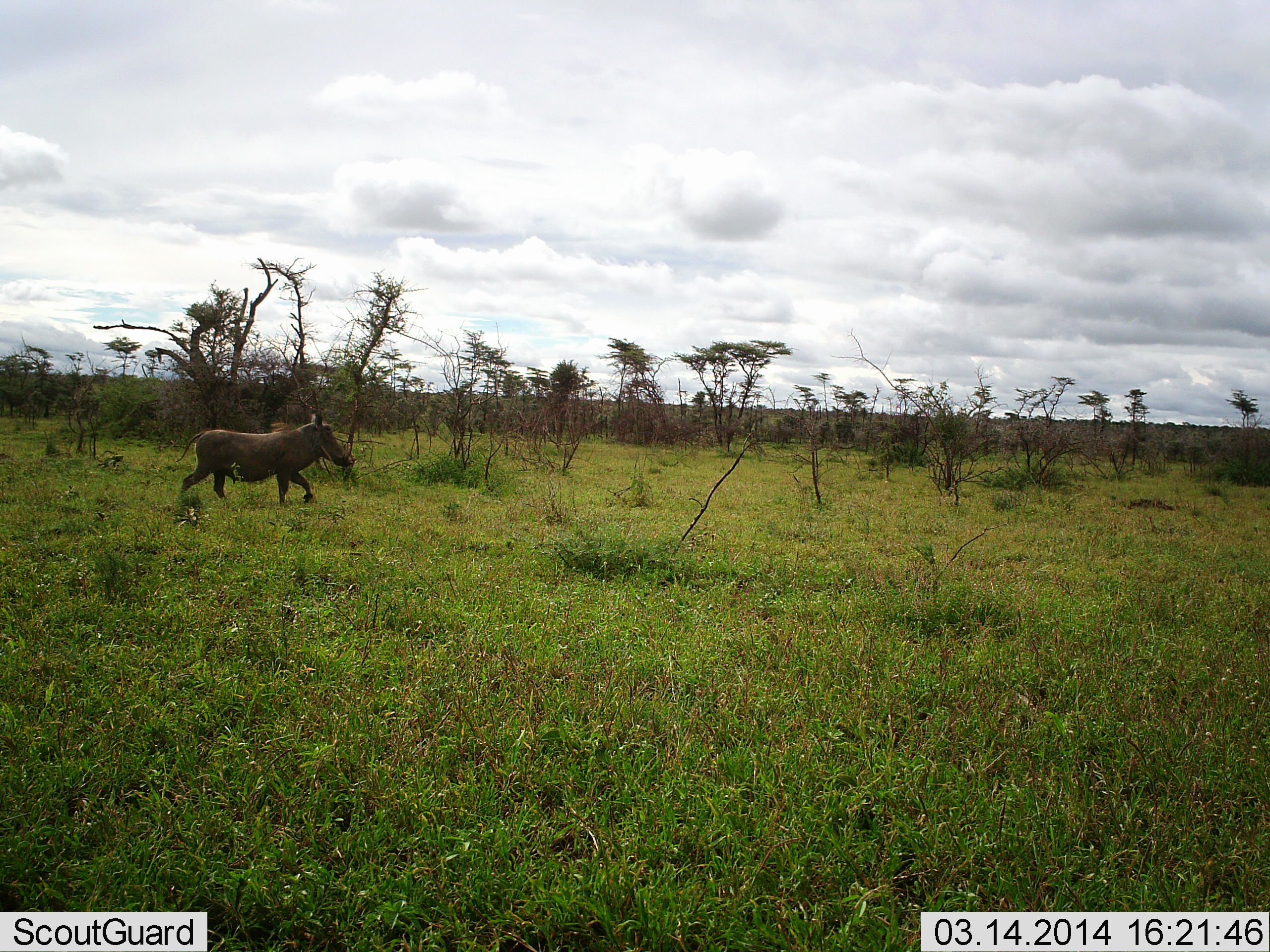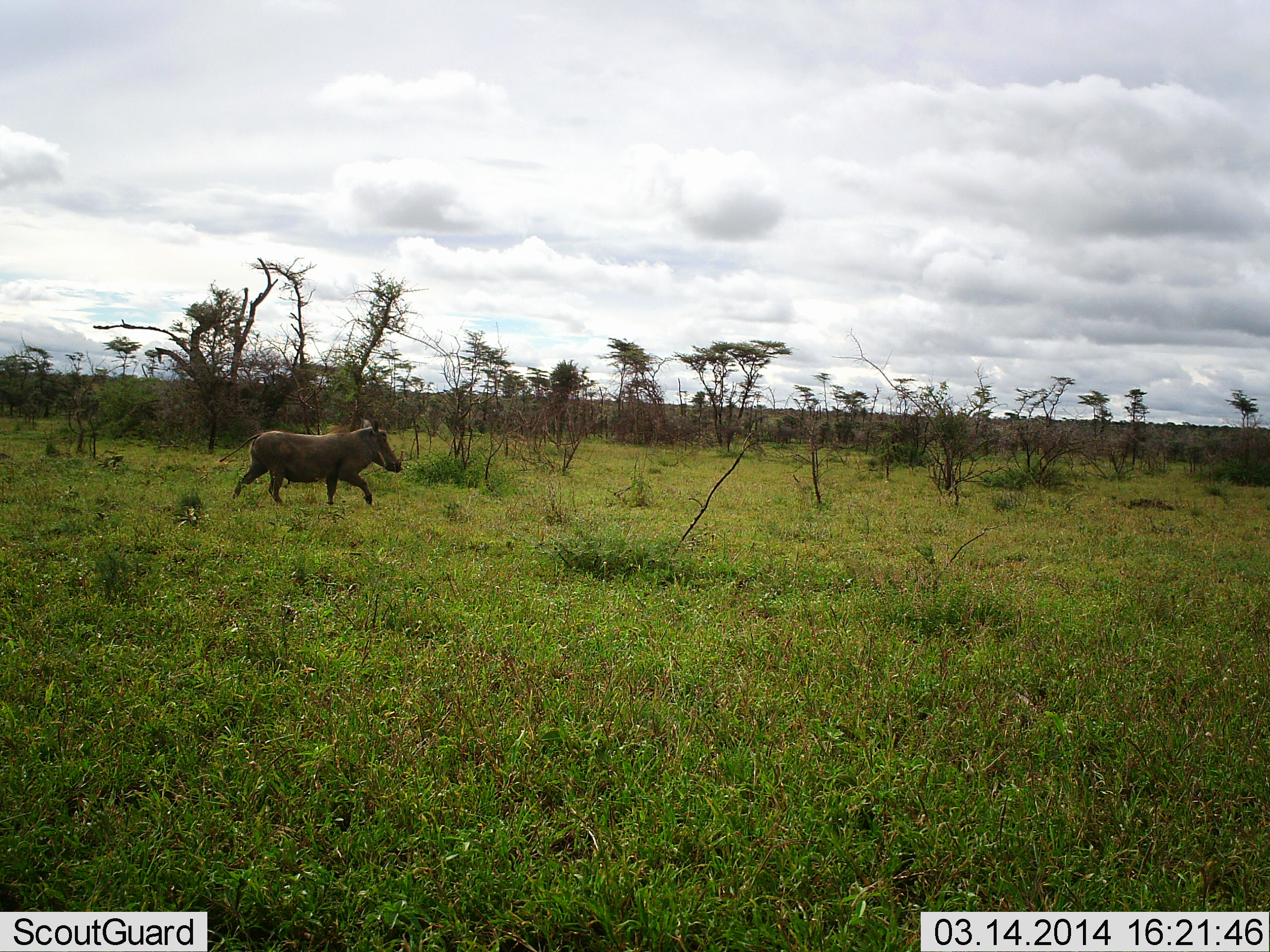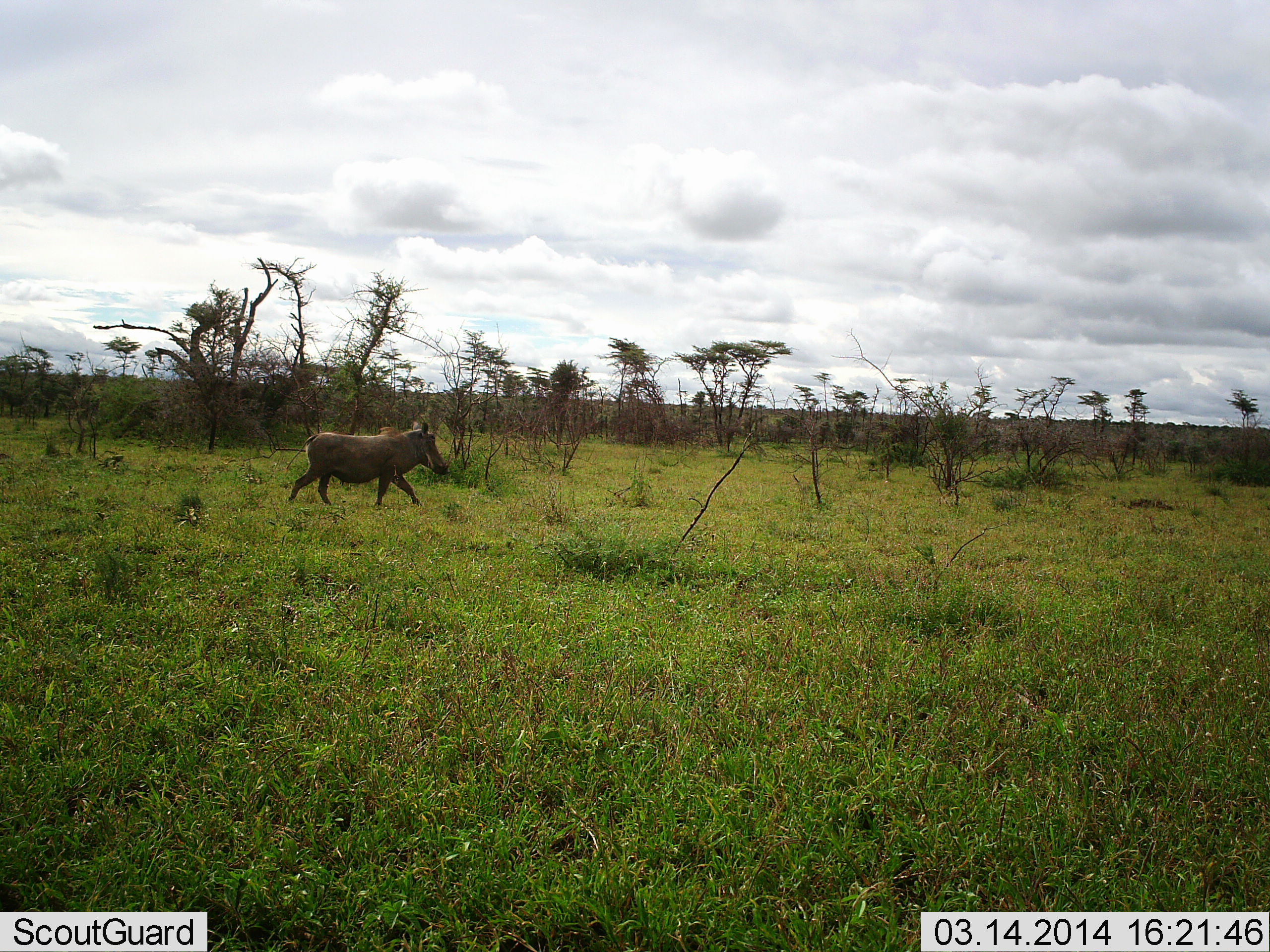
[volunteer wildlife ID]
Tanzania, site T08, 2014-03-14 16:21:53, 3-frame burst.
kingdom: Animalia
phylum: Chordata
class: Mammalia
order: Artiodactyla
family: Suidae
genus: Phacochoerus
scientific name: Phacochoerus africanus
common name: warthog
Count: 1.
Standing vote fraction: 10%.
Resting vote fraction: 0%.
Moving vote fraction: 100%.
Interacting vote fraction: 0%.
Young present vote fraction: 0%.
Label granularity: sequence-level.